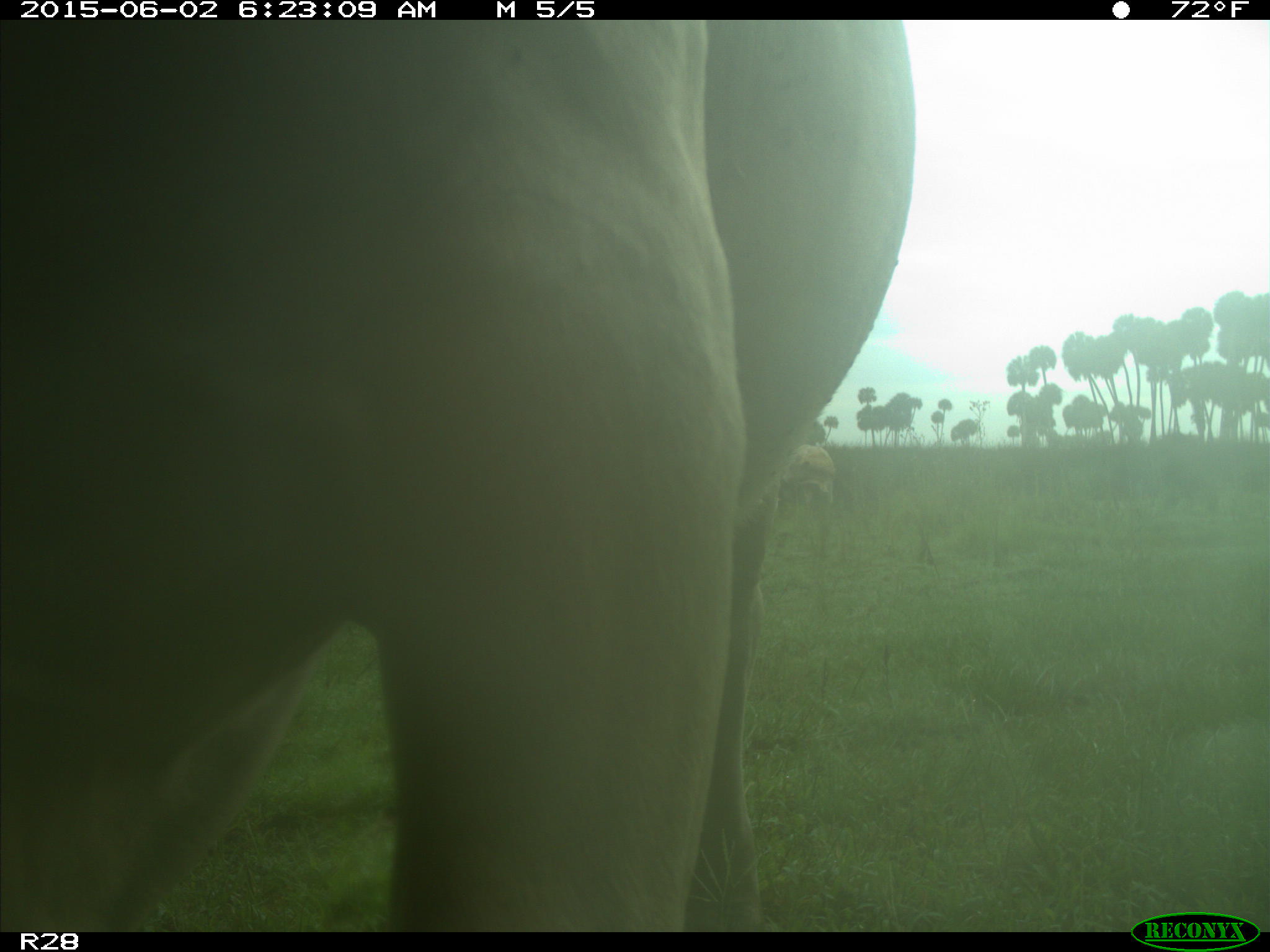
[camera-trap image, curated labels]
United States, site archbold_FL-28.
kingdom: Animalia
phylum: Chordata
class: Mammalia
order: Artiodactyla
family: Bovidae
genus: Bos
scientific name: Bos taurus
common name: domestic cow